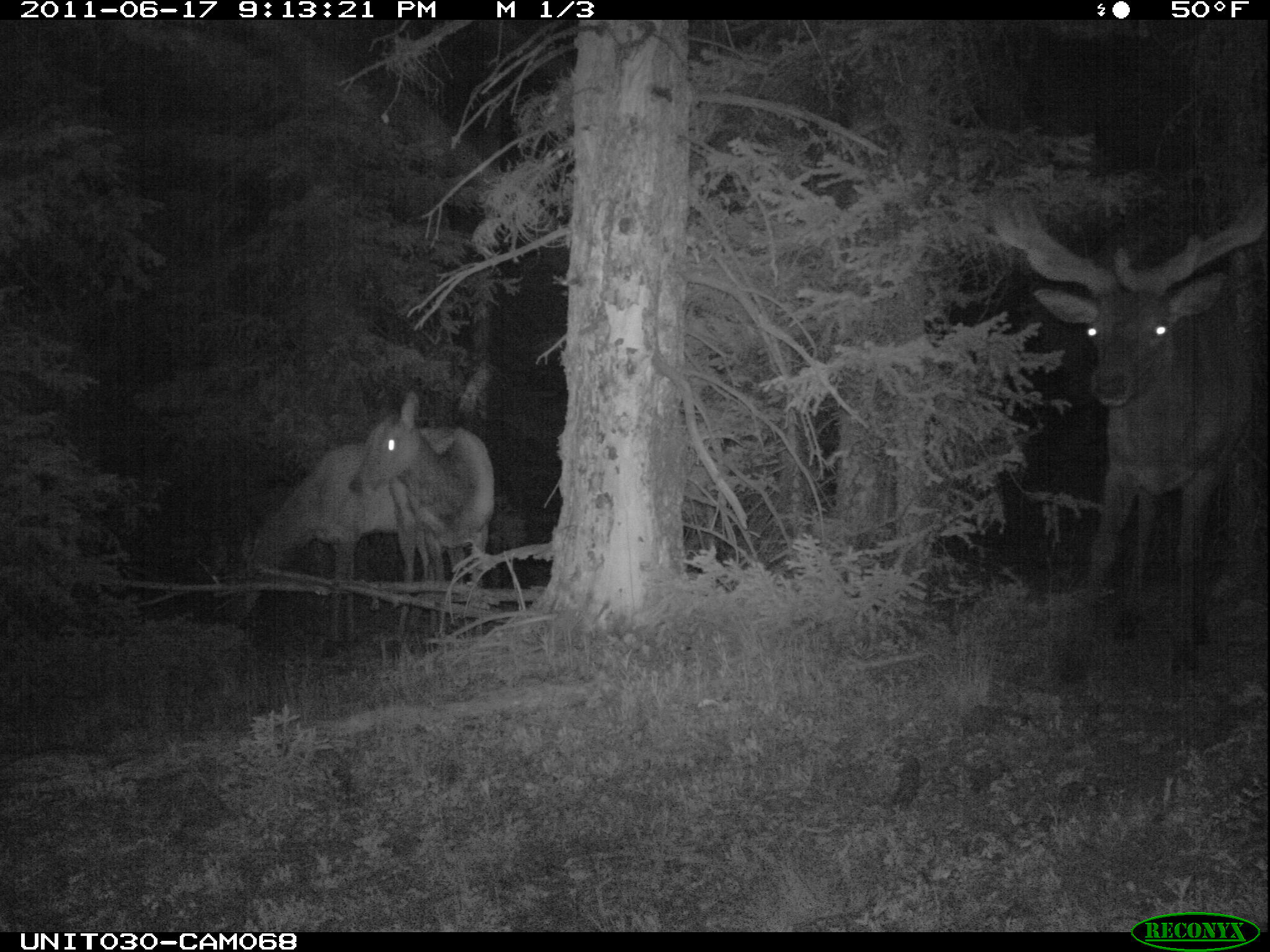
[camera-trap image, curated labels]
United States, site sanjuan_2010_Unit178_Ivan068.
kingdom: Animalia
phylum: Chordata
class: Mammalia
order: Artiodactyla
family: Cervidae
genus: Cervus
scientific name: Cervus elaphus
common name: red deer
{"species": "Cervus elaphus (red deer)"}